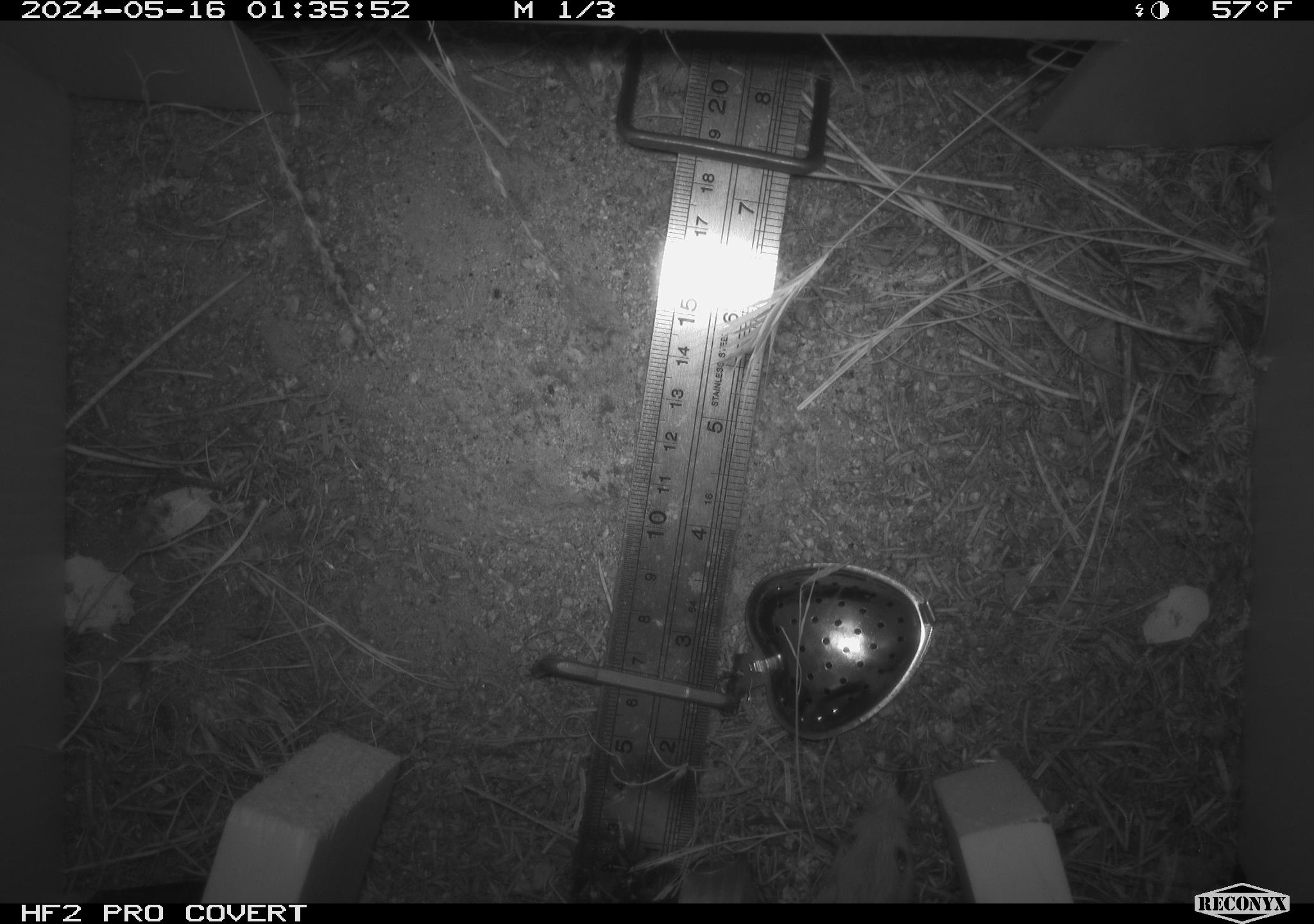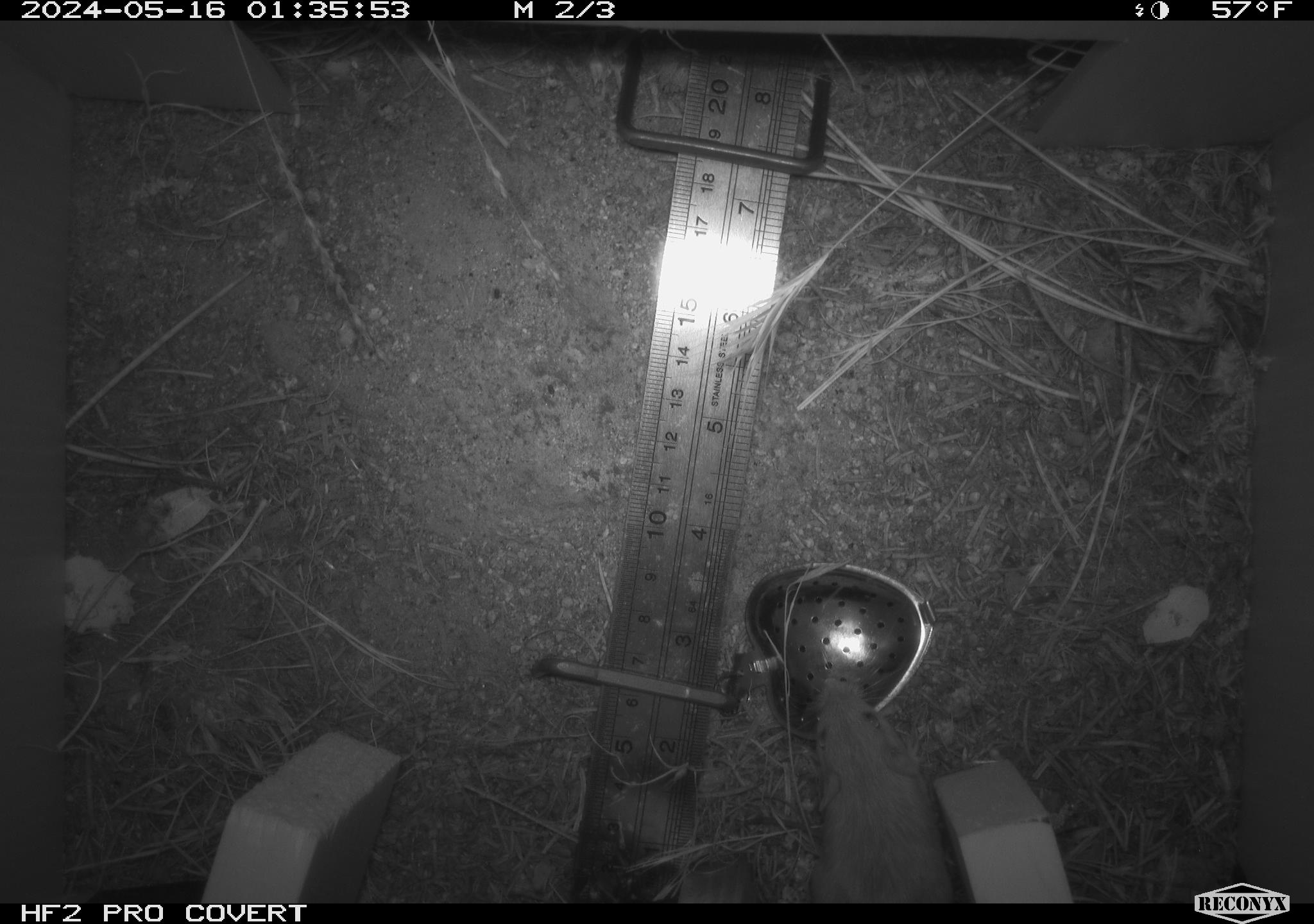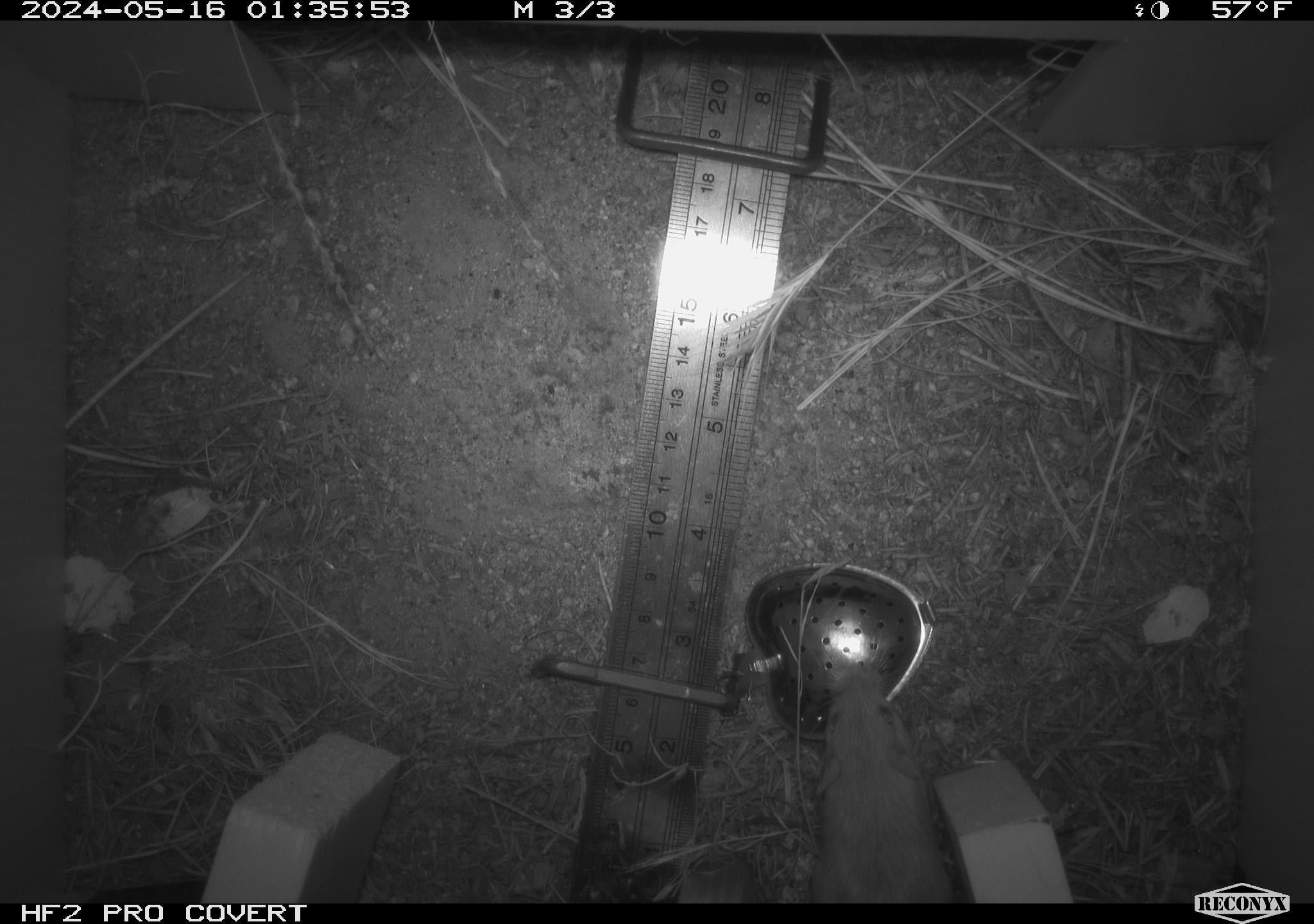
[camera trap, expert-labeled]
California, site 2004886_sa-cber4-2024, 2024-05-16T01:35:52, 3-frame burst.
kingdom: Animalia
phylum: Chordata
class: Mammalia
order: Rodentia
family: Heteromyidae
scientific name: Heteromyidae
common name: kangaroo rats and pocket mice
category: heteromyidae family